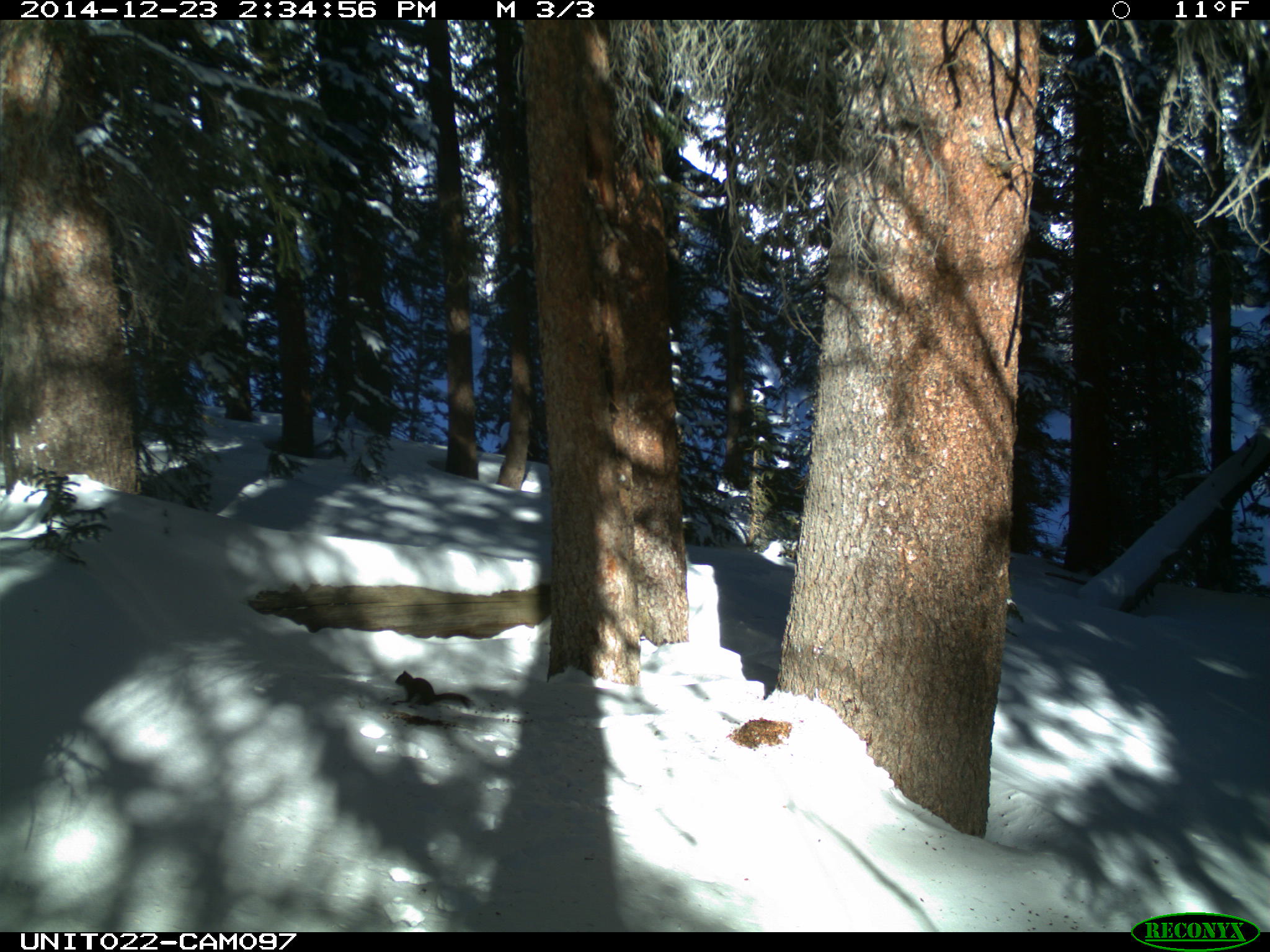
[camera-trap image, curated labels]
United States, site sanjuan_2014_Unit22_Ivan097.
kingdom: Animalia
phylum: Chordata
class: Mammalia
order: Rodentia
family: Sciuridae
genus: Tamiasciurus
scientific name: Tamiasciurus hudsonicus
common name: american red squirrel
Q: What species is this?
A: Tamiasciurus hudsonicus (american red squirrel).